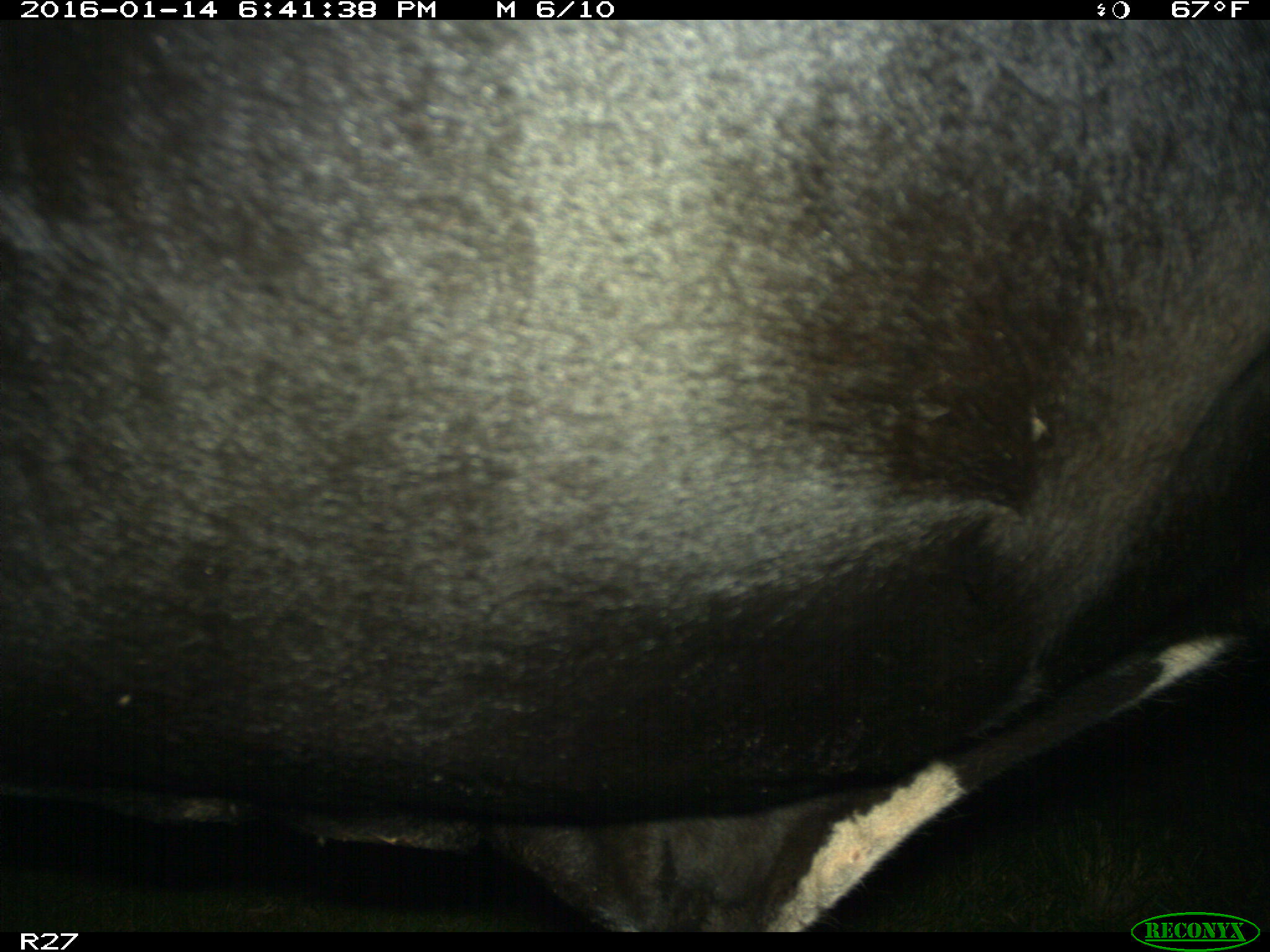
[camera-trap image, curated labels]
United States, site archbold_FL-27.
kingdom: Animalia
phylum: Chordata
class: Mammalia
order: Artiodactyla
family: Bovidae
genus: Bos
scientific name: Bos taurus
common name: domestic cow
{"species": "Bos taurus (domestic cow)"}